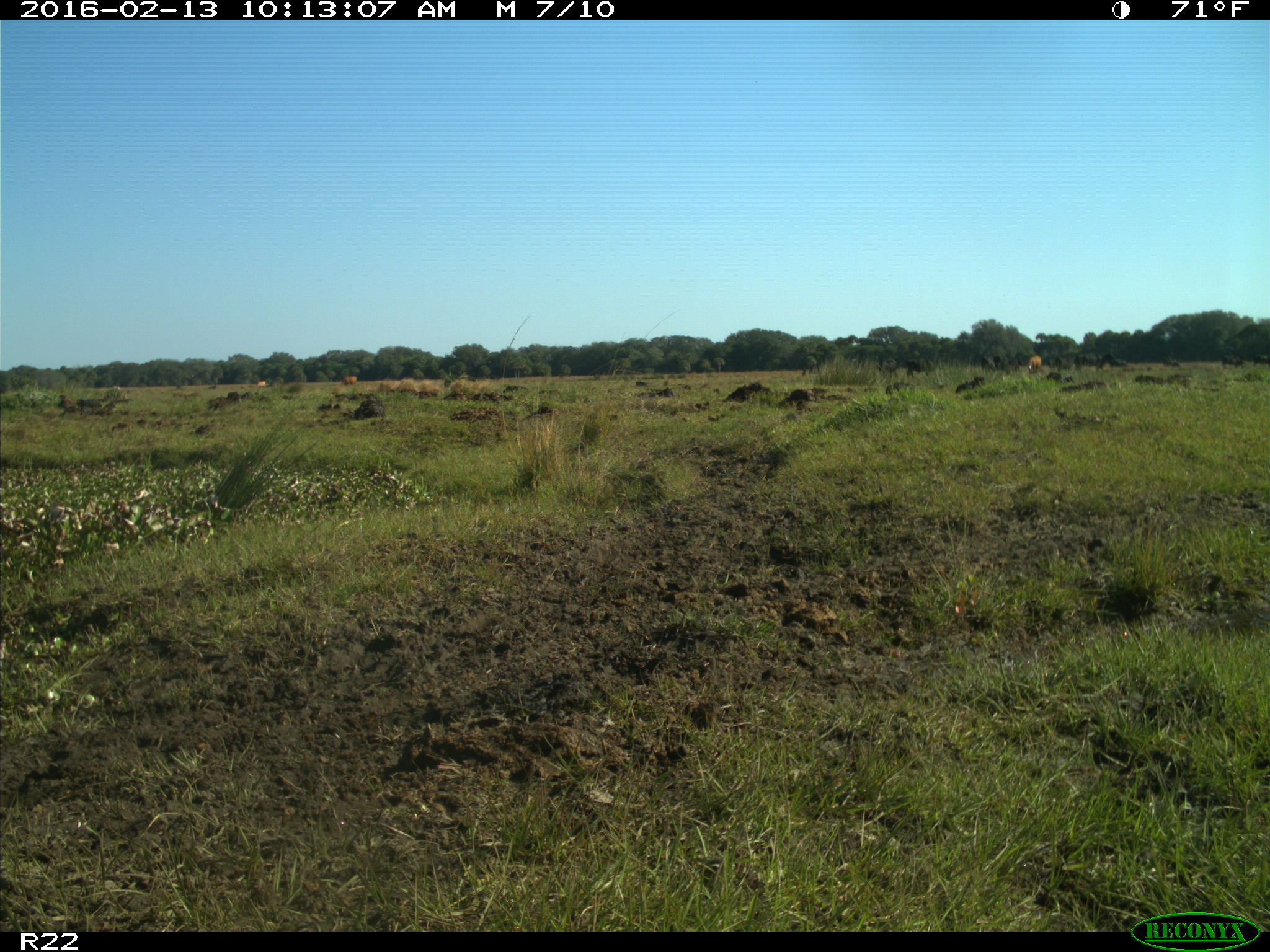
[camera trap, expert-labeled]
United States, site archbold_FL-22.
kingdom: Animalia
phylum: Chordata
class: Mammalia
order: Artiodactyla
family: Bovidae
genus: Bos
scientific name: Bos taurus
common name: domestic cow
Bos taurus (domestic cow).